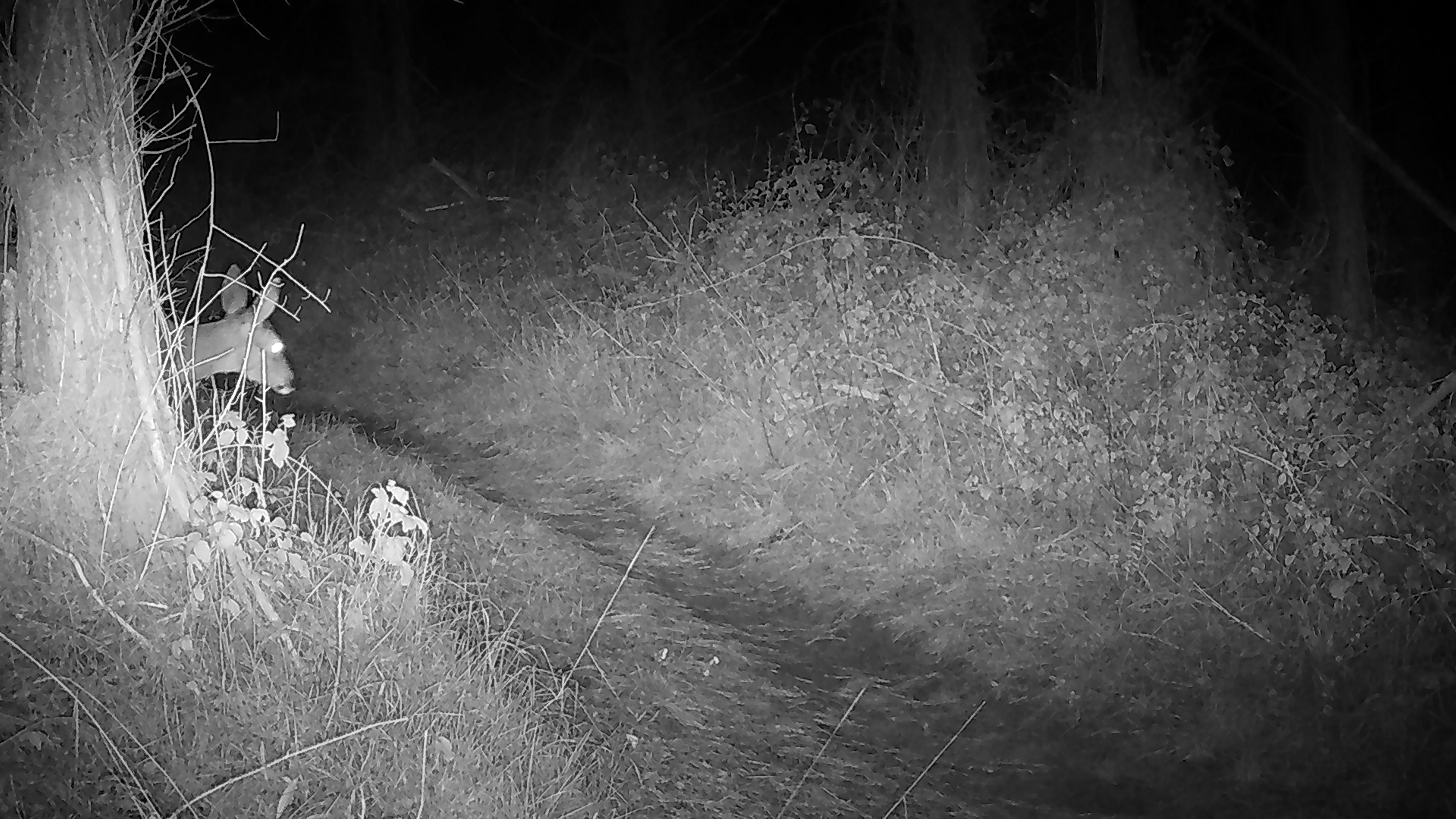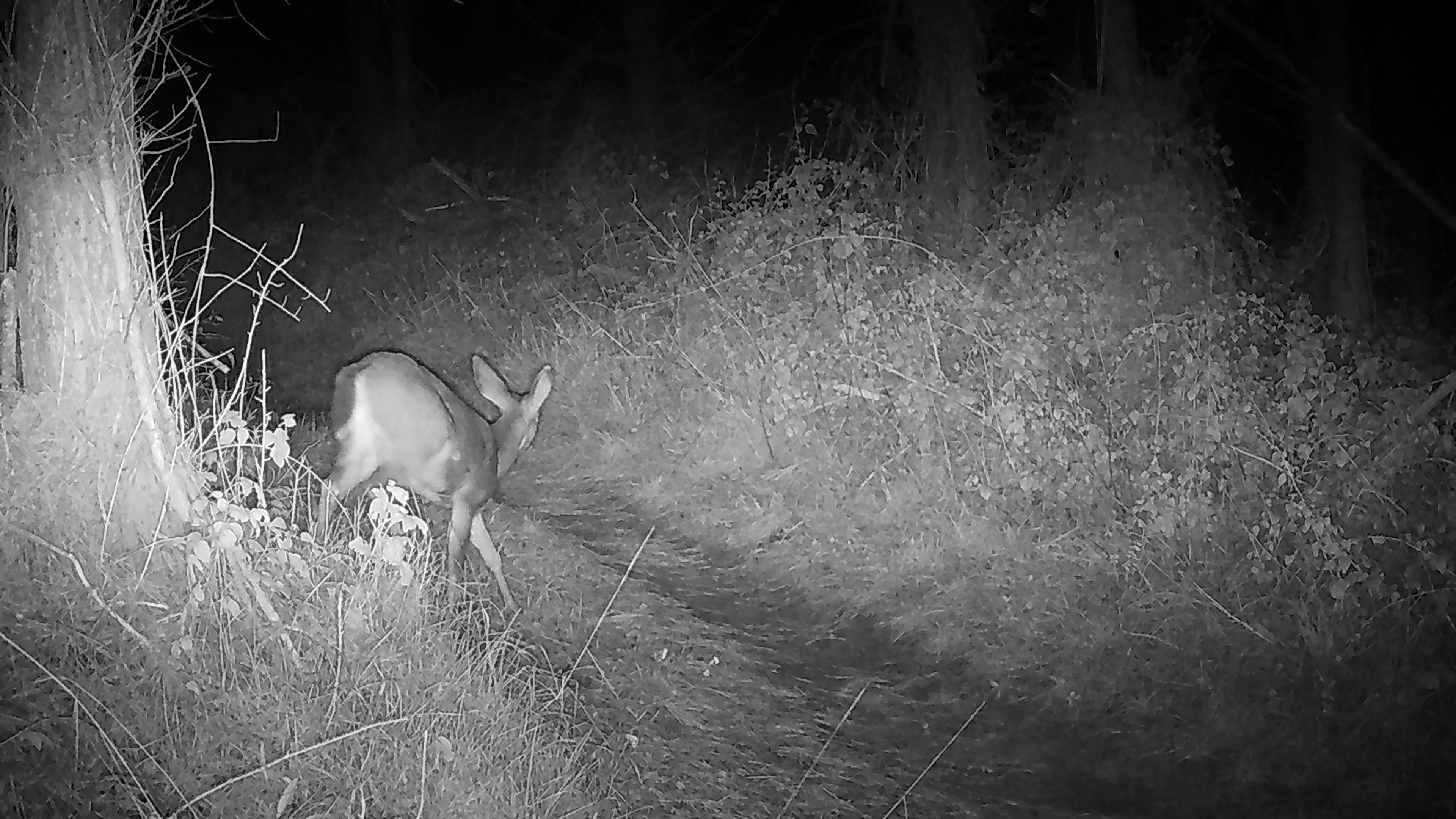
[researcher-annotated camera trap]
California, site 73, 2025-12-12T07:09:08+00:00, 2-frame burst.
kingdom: Animalia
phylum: Chordata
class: Mammalia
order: Artiodactyla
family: Cervidae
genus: Odocoileus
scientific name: Odocoileus hemionus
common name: mule deer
Mule deer (Odocoileus hemionus).